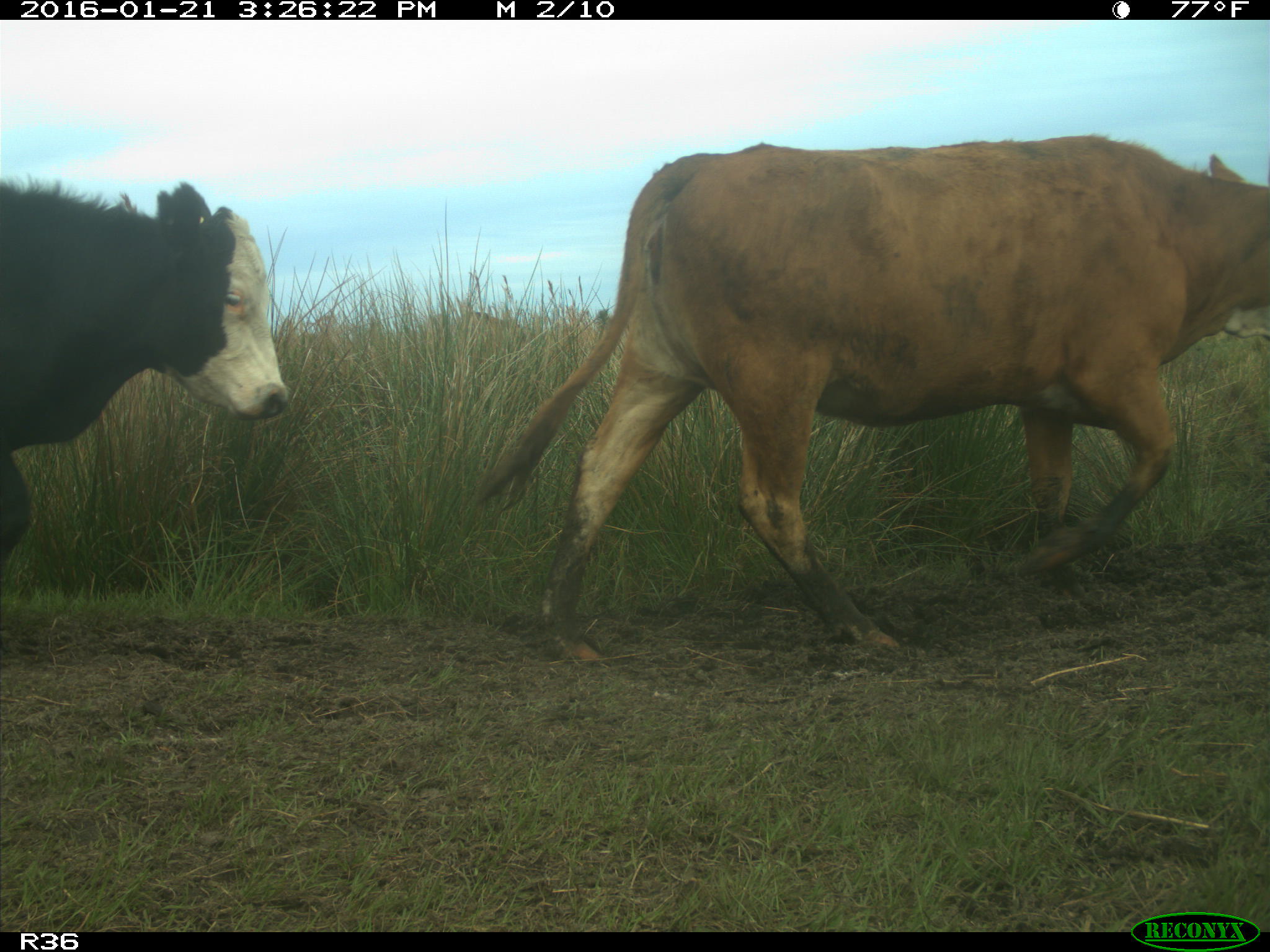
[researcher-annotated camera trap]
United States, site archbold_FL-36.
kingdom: Animalia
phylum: Chordata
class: Mammalia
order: Artiodactyla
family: Bovidae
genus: Bos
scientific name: Bos taurus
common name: domestic cow